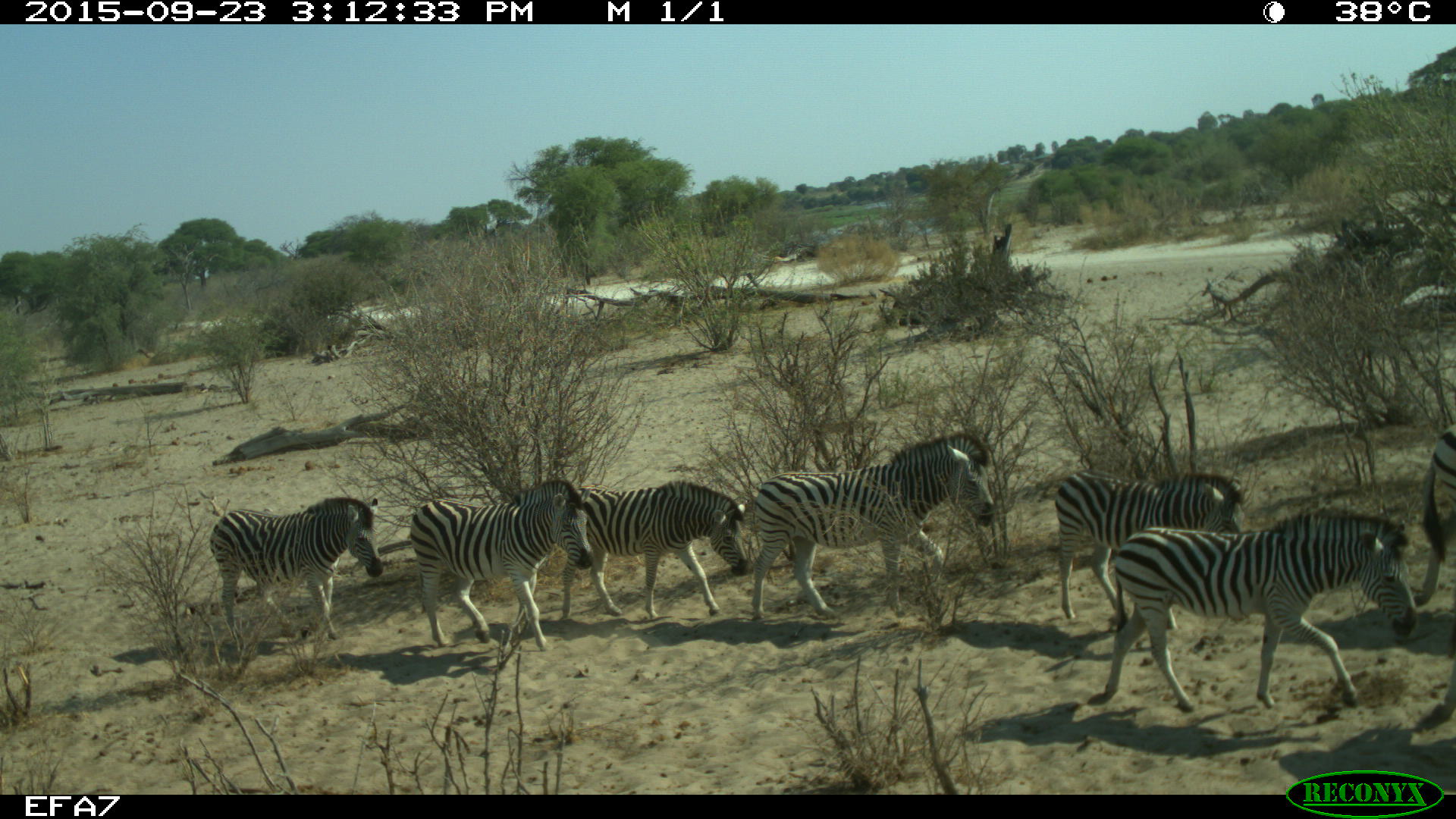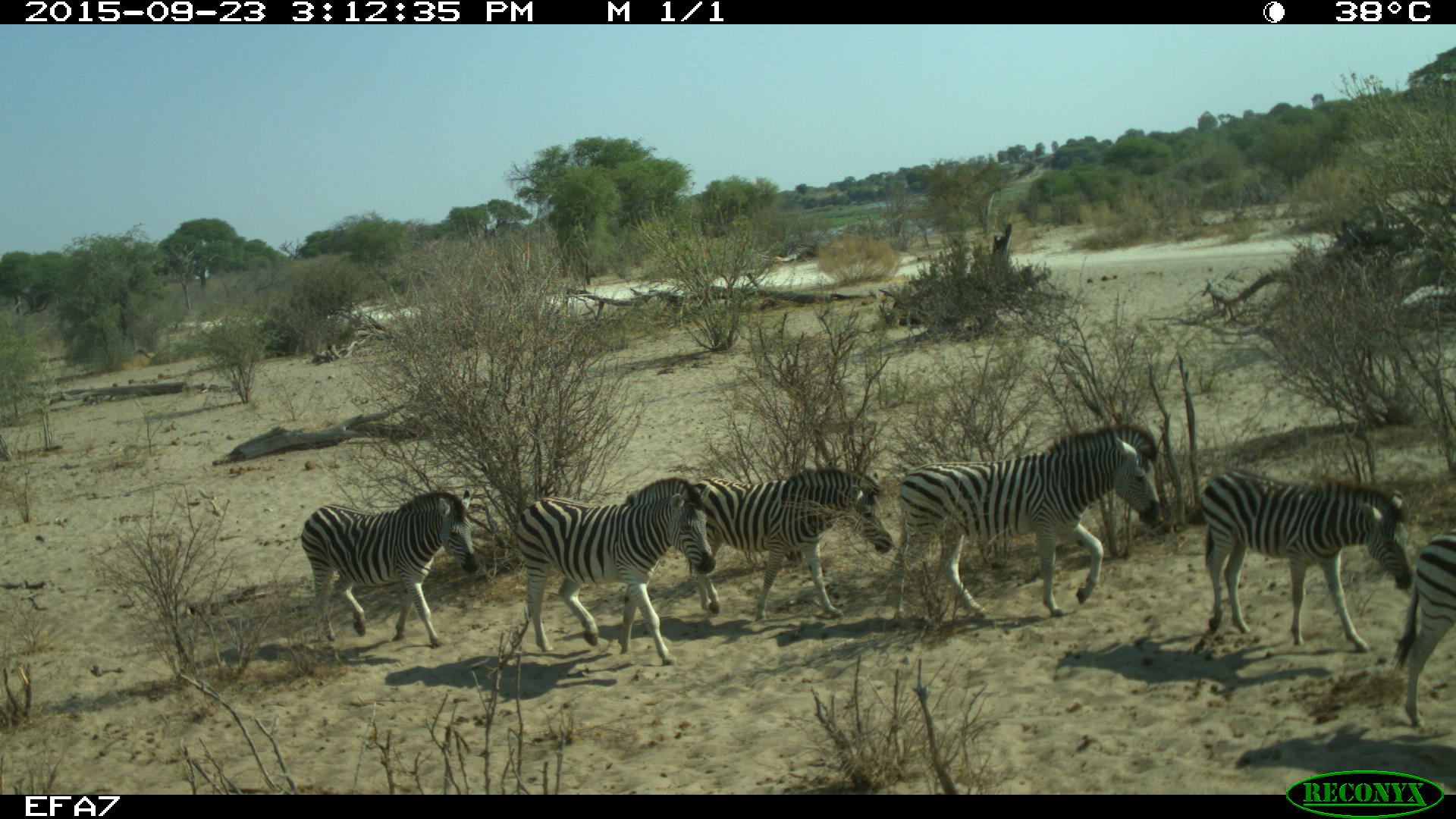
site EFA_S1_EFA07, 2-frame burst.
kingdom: Animalia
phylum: Chordata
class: Mammalia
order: Perissodactyla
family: Equidae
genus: Equus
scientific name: Equus quagga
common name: plains zebra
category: zebraplains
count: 7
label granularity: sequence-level